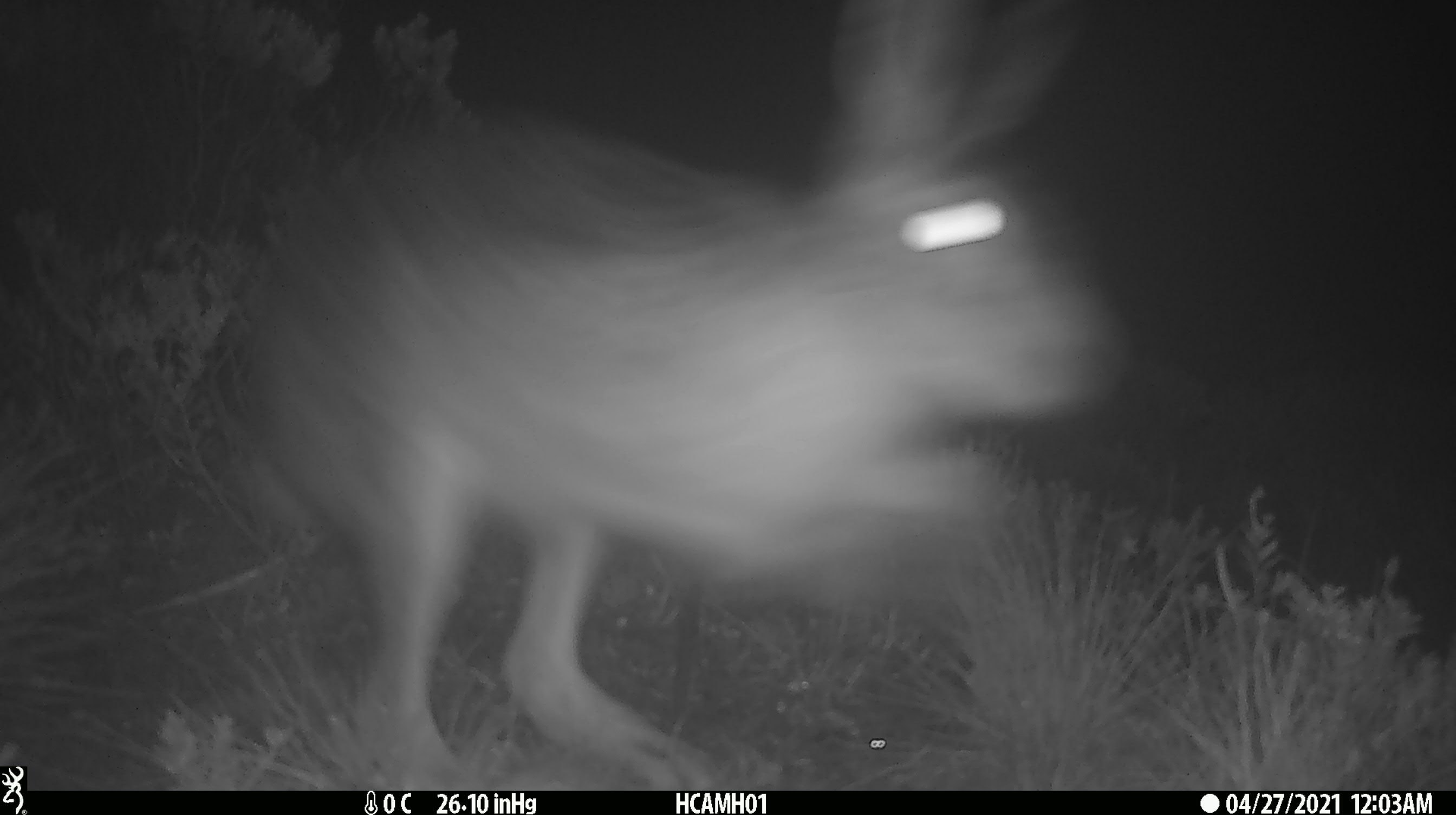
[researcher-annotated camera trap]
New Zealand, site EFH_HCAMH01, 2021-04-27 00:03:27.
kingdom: Animalia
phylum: Chordata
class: Mammalia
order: Lagomorpha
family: Leporidae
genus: Lepus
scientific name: Lepus europaeus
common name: brown hare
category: hare